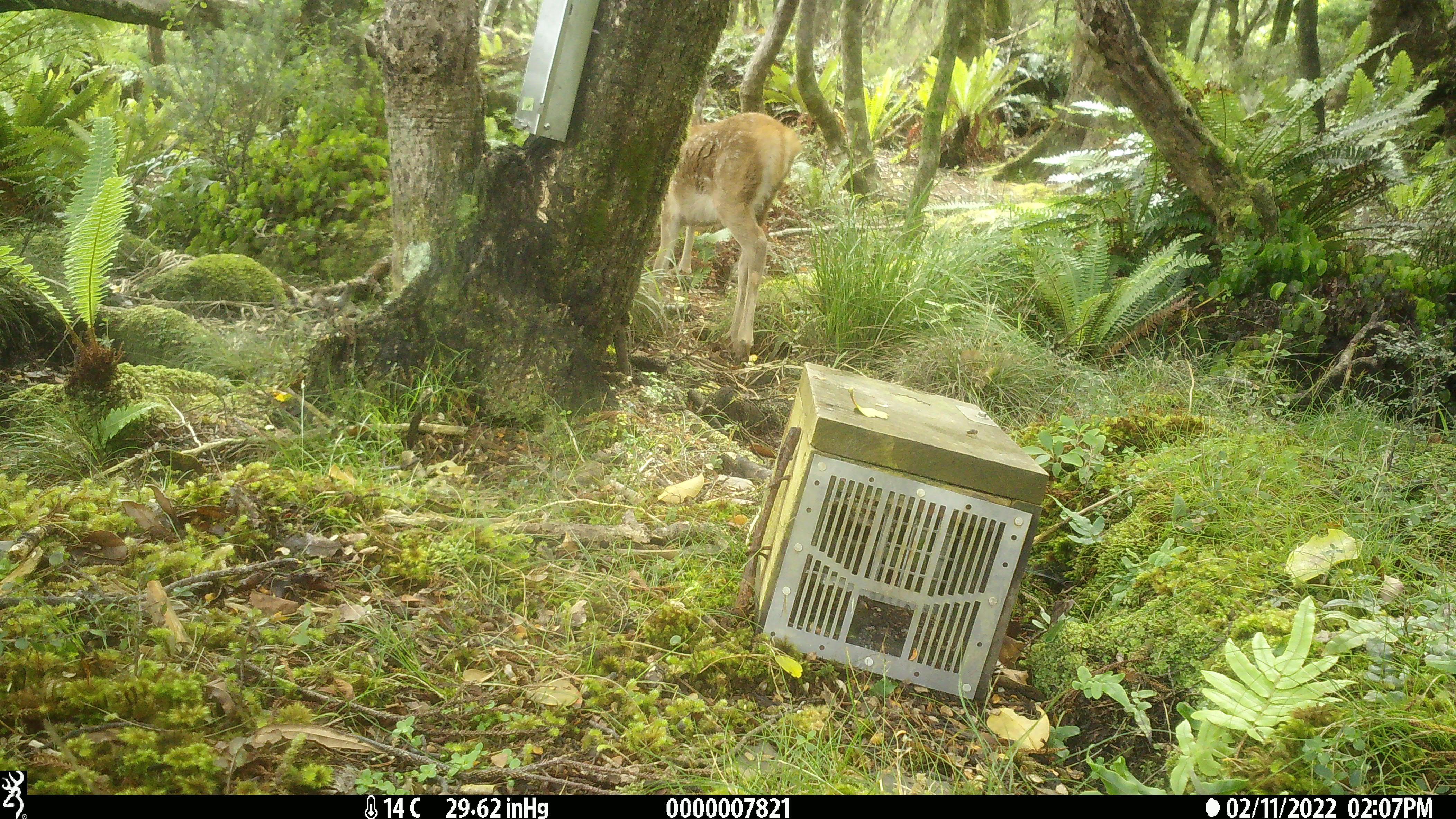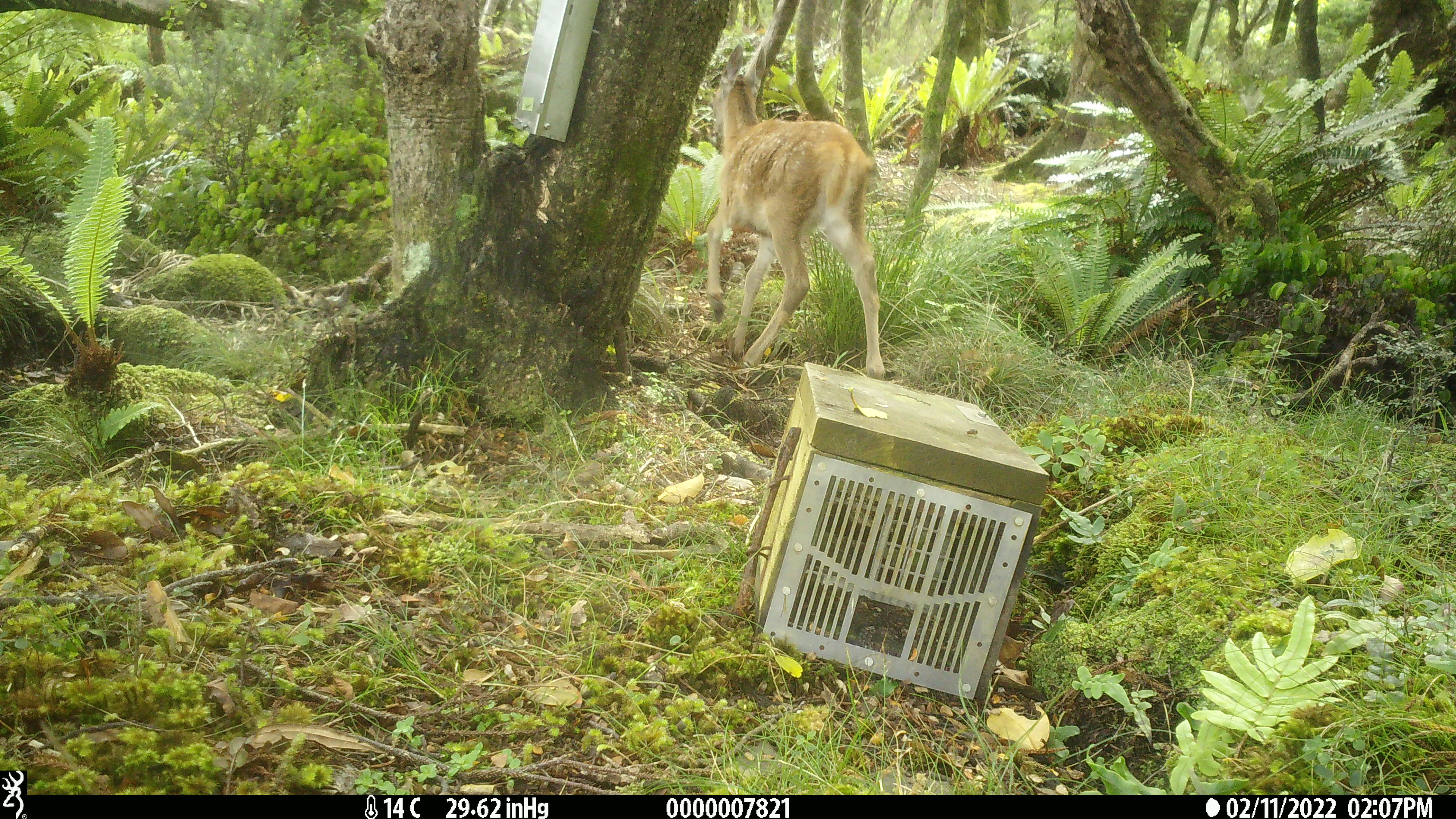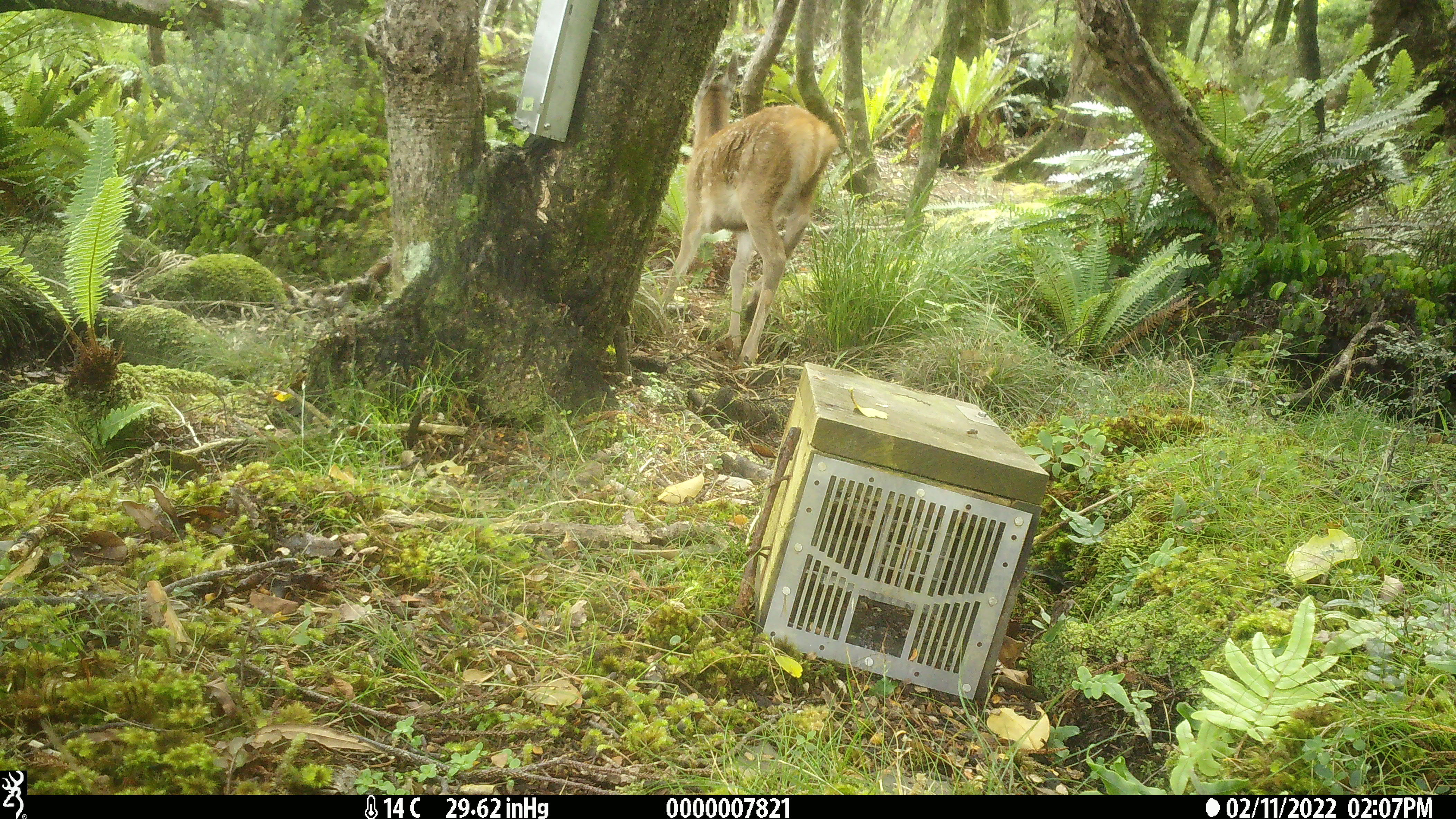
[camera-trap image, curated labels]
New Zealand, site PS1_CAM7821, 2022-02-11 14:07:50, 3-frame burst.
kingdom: Animalia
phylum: Chordata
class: Mammalia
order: Artiodactyla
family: Cervidae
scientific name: Cervidae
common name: deer